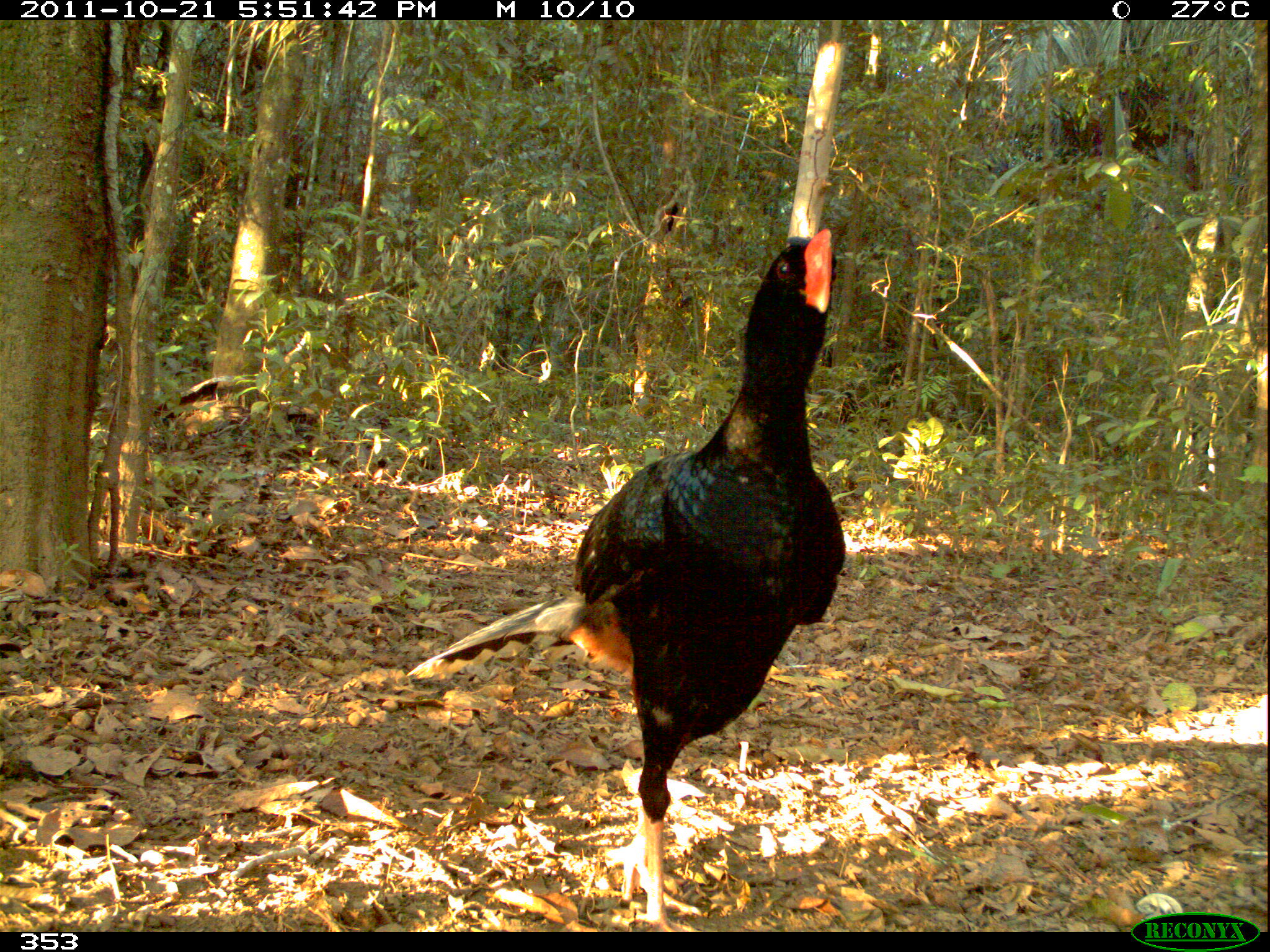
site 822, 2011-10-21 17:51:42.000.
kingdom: Animalia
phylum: Chordata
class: Aves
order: Galliformes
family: Cracidae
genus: Mitu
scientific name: Mitu tuberosum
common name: razor-billed curassow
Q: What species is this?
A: Mitu tuberosum (razor-billed curassow).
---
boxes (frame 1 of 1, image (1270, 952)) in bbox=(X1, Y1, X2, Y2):
mitu tuberosum: bbox=(404, 228, 843, 931)